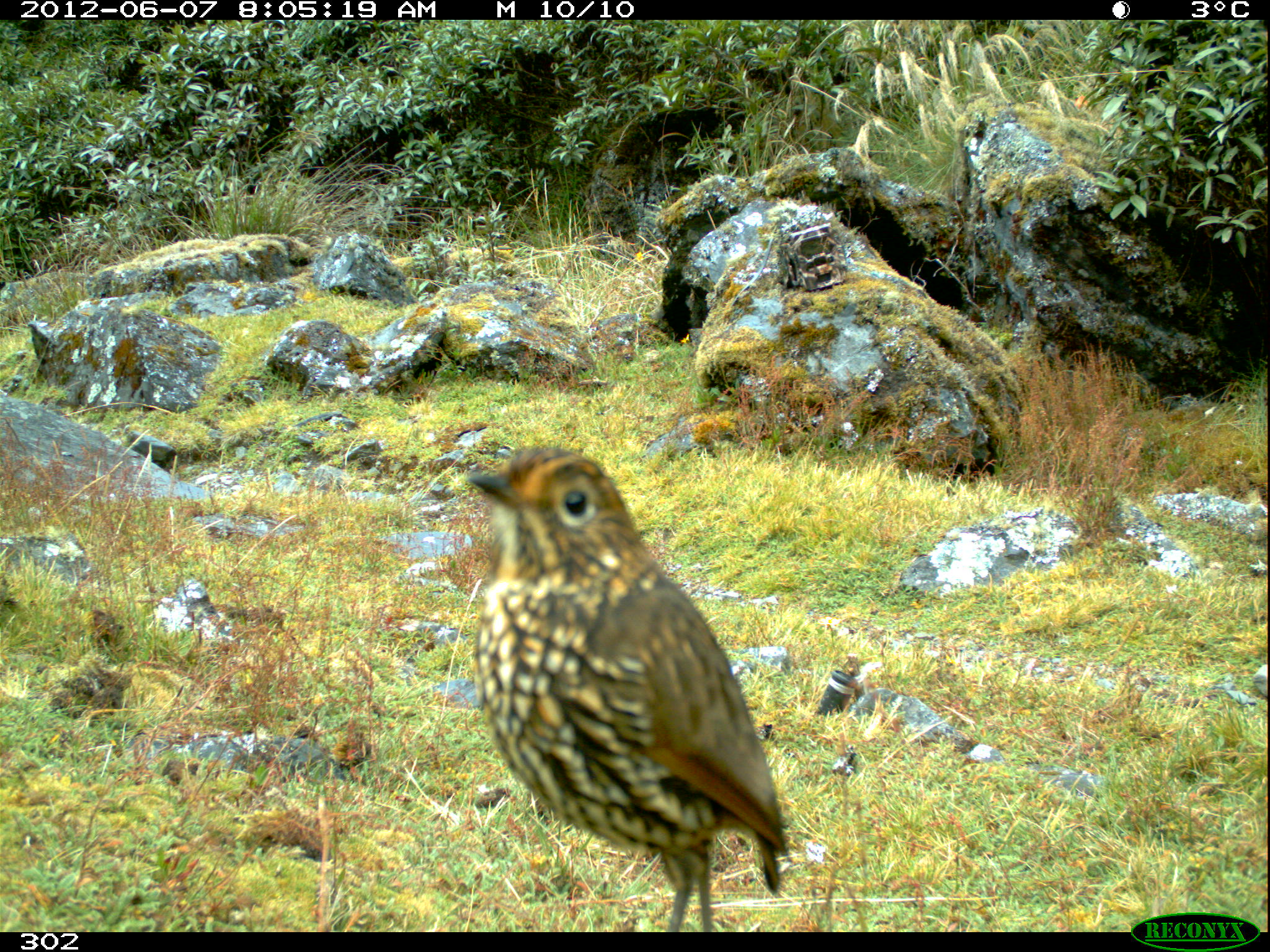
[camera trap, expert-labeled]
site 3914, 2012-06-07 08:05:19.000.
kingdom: Animalia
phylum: Chordata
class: Aves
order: Passeriformes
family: Grallariidae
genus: Grallaria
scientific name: Grallaria andicolus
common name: stripe-headed antpitta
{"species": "Grallaria andicolus (stripe-headed antpitta)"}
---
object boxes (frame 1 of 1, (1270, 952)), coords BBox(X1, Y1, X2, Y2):
grallaria andicolus: BBox(465, 447, 785, 931)